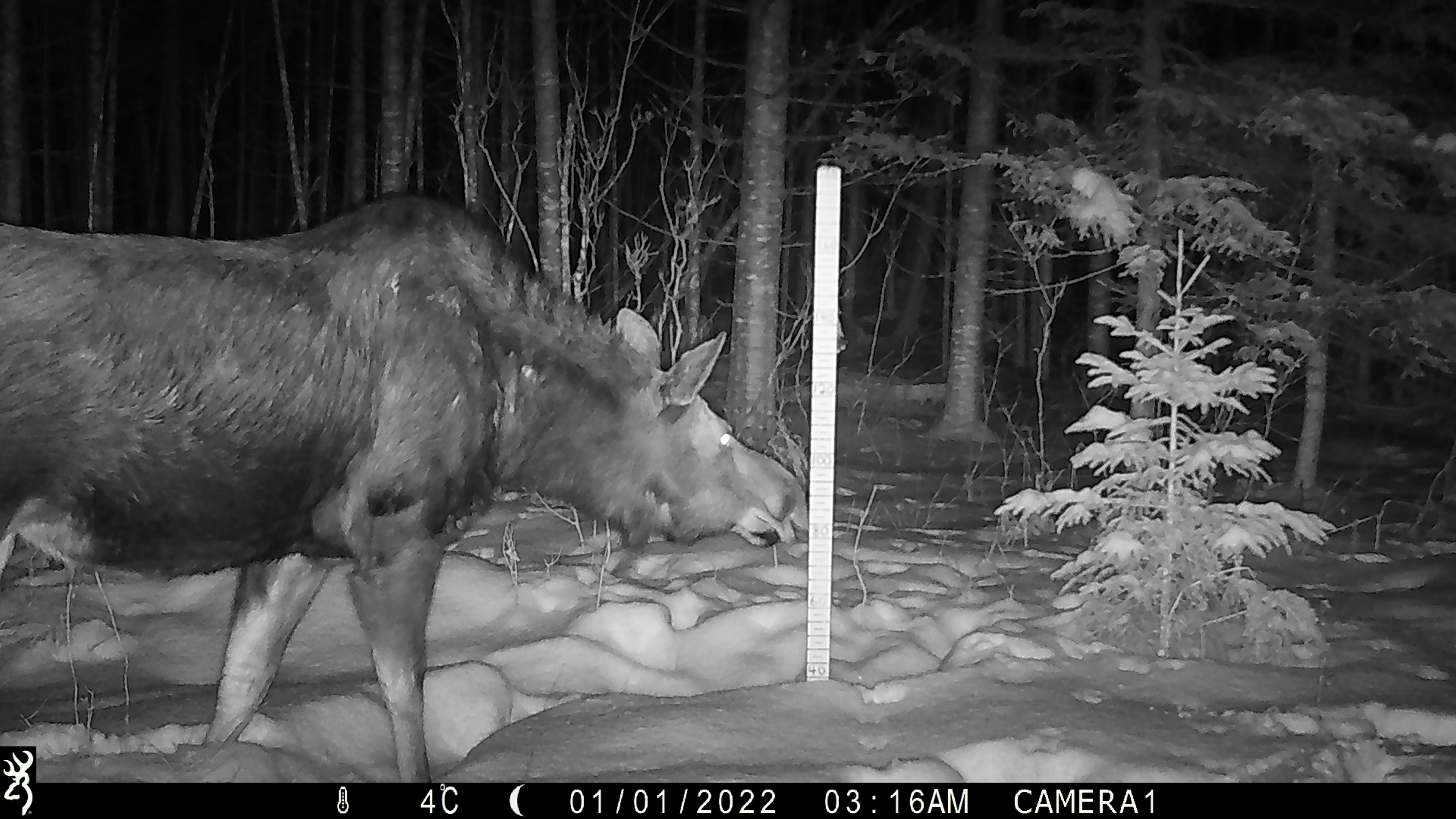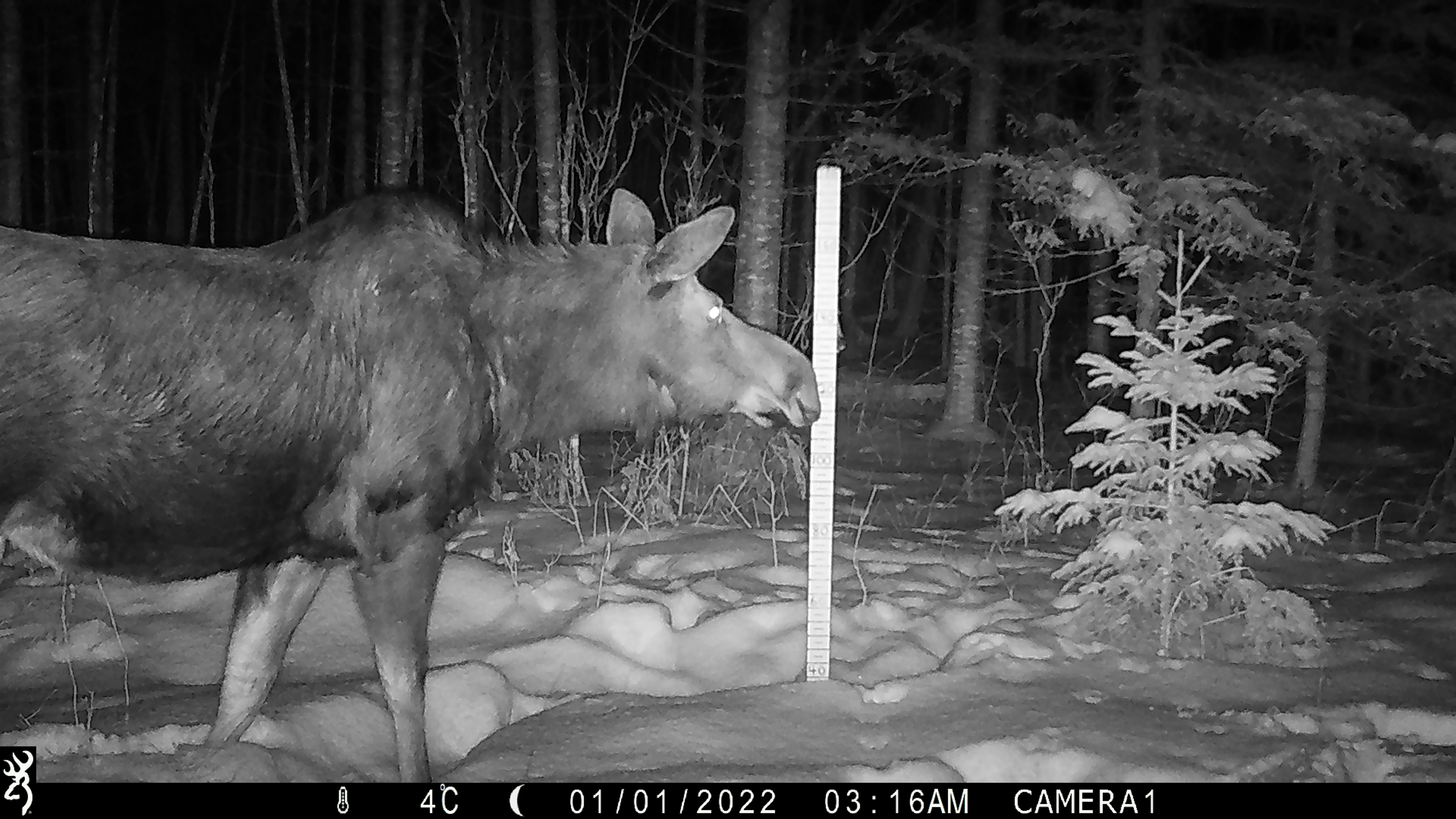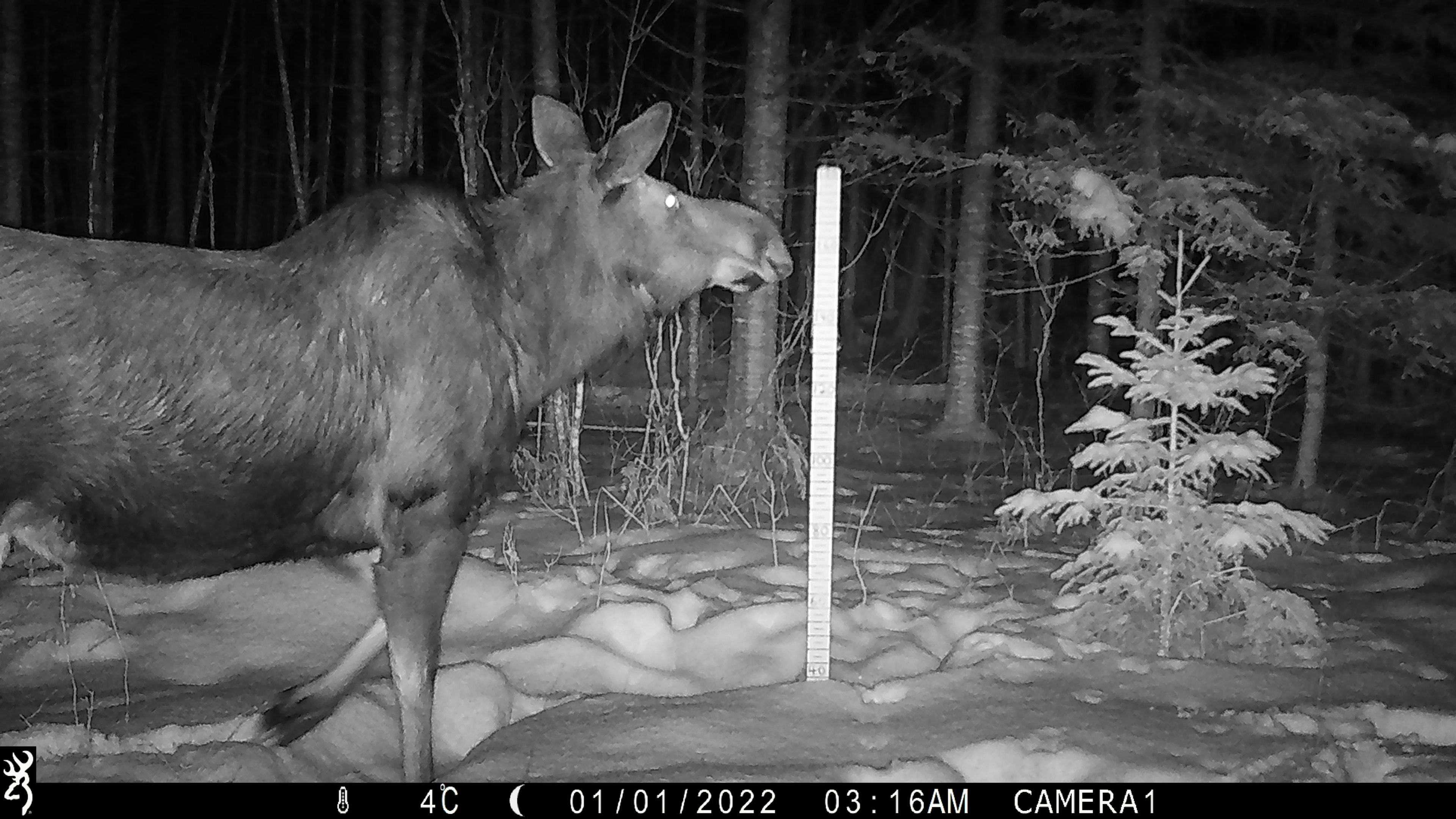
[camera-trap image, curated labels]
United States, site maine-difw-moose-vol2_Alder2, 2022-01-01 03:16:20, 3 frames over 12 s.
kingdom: Animalia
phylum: Chordata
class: Mammalia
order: Artiodactyla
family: Cervidae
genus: Alces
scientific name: Alces alces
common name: moose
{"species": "moose (Alces alces)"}